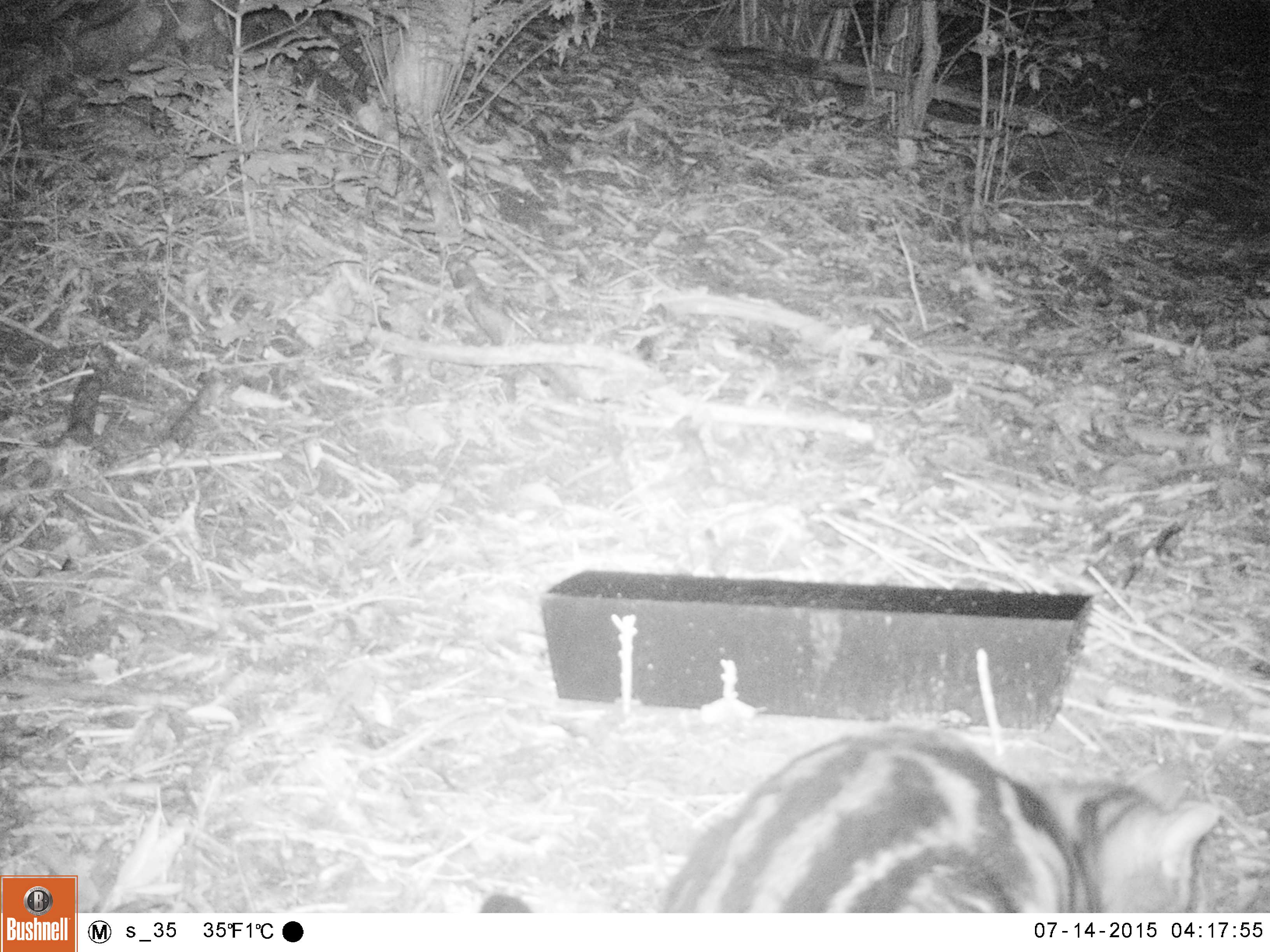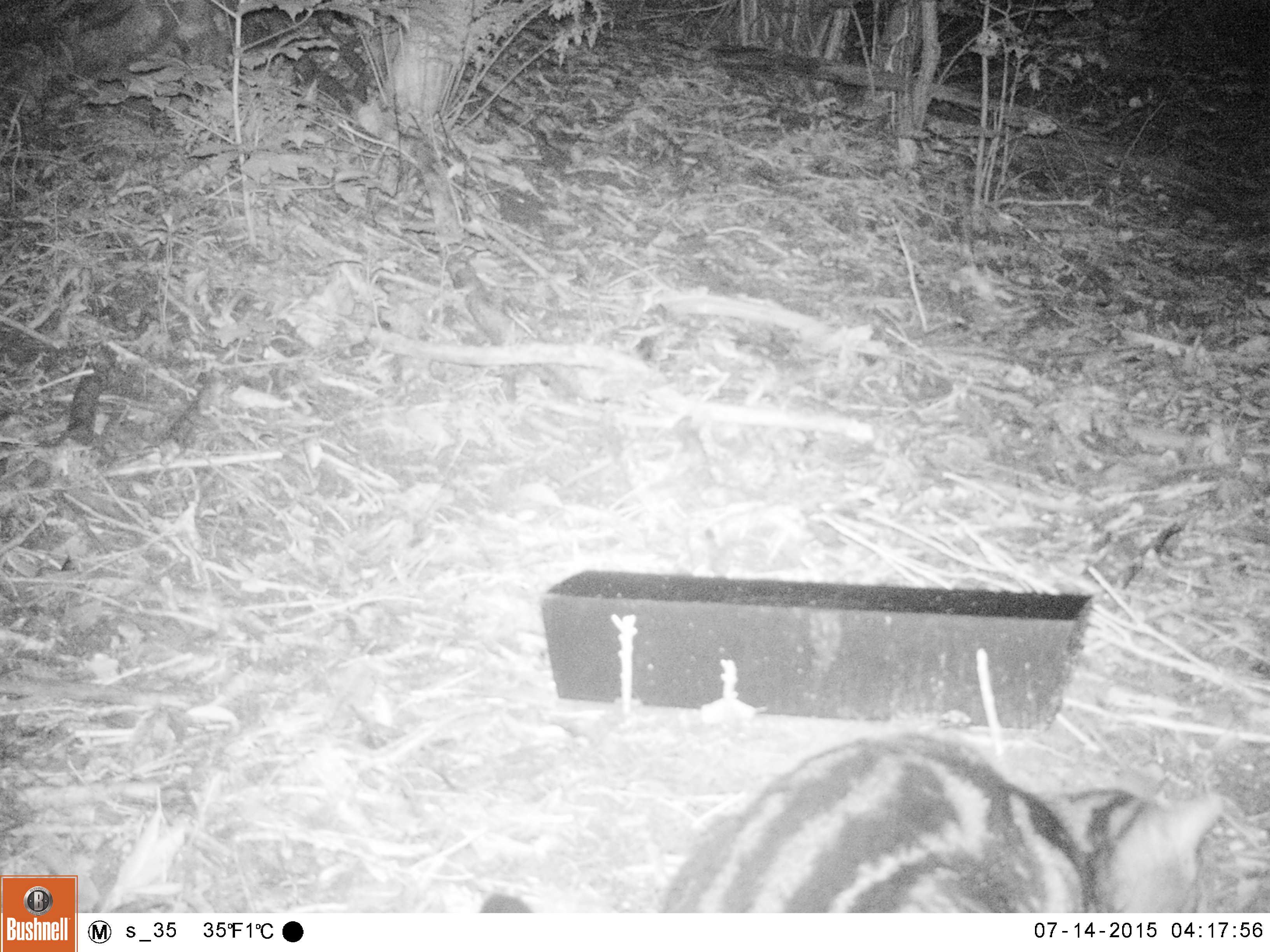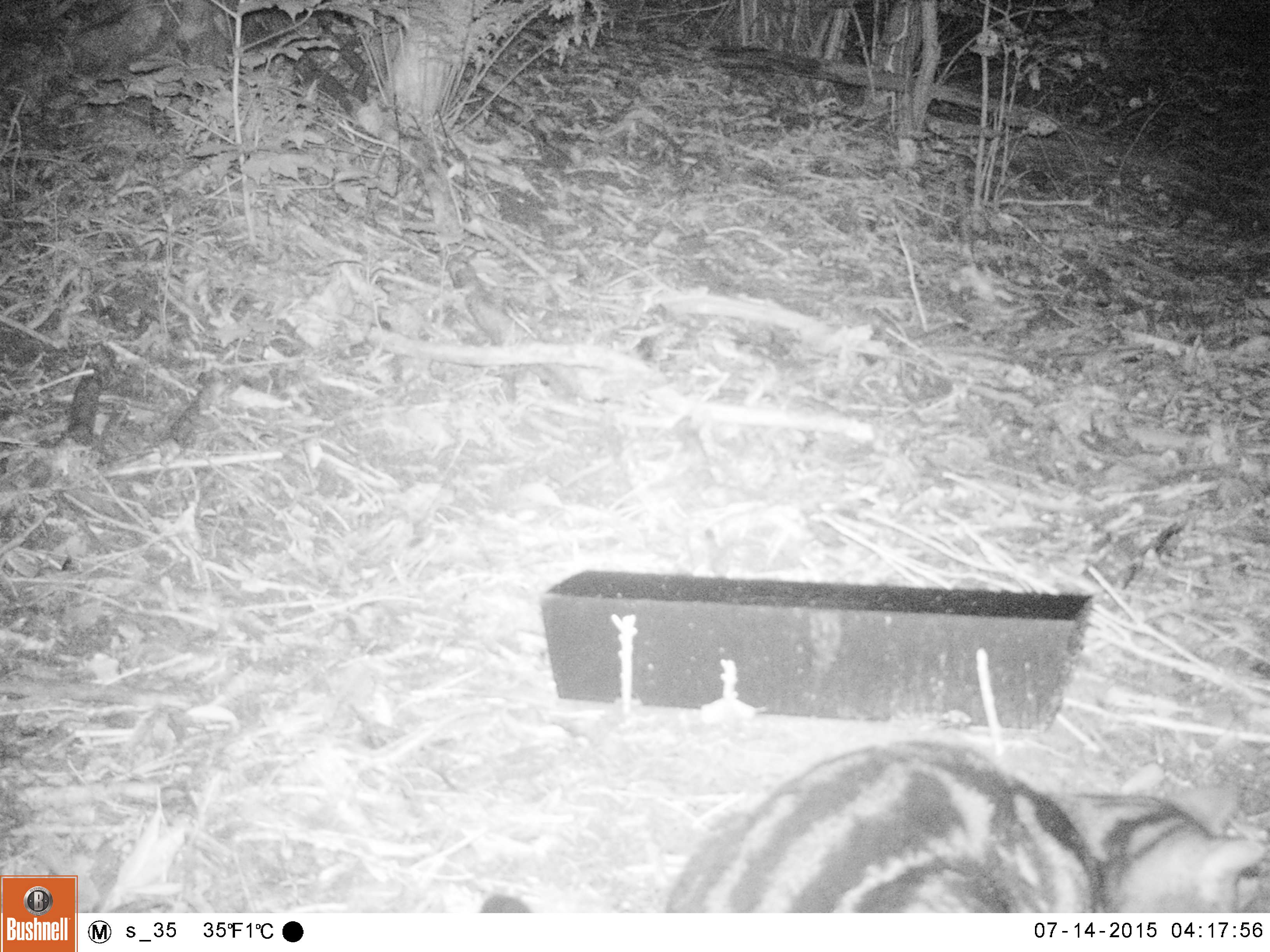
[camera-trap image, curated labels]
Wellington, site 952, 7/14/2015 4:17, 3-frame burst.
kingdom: Animalia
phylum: Chordata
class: Mammalia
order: Carnivora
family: Felidae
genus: Felis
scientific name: Felis catus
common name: cat